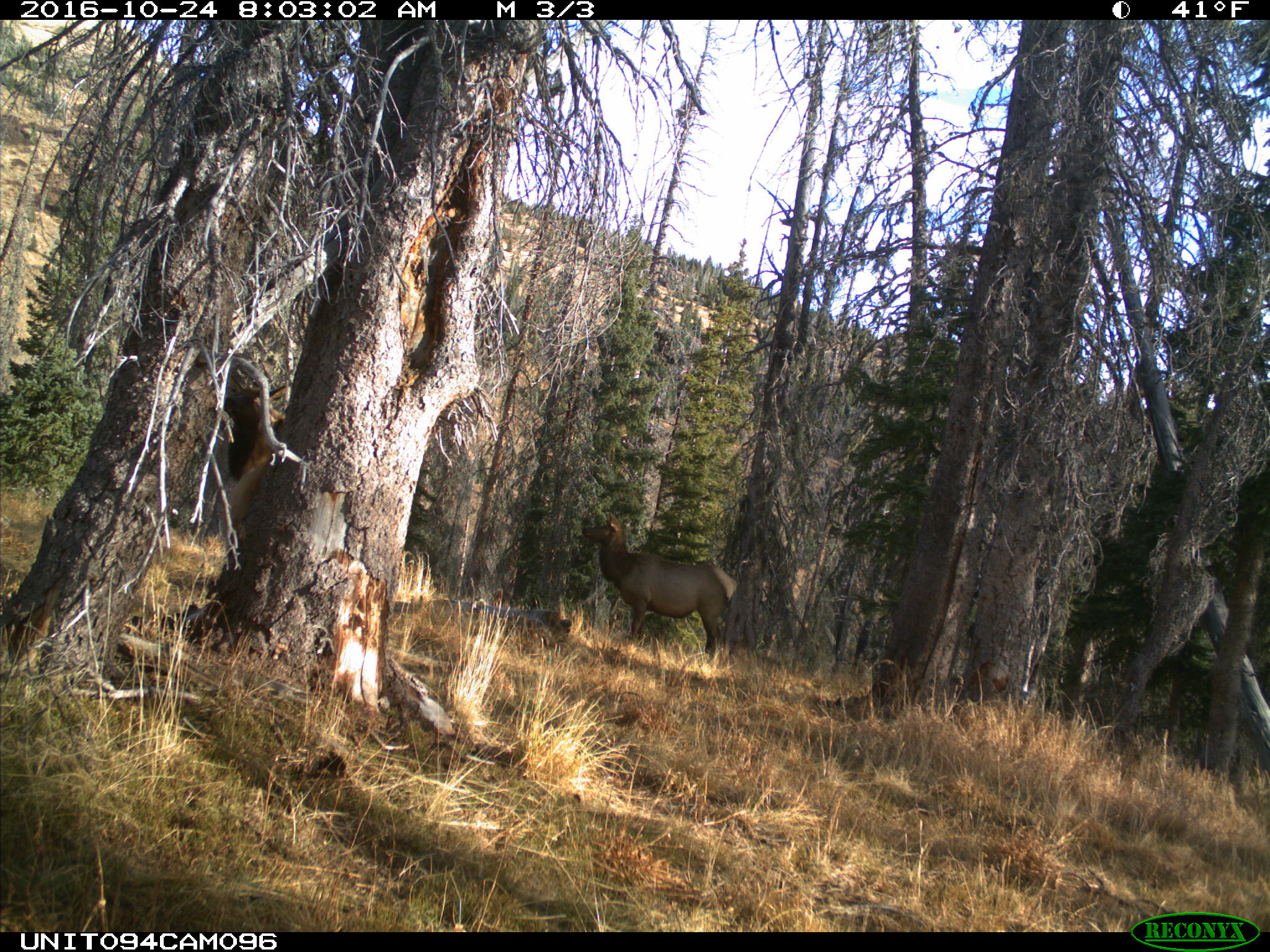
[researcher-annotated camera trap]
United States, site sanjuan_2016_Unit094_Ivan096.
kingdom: Animalia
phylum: Chordata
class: Mammalia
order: Artiodactyla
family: Cervidae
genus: Cervus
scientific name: Cervus elaphus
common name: red deer